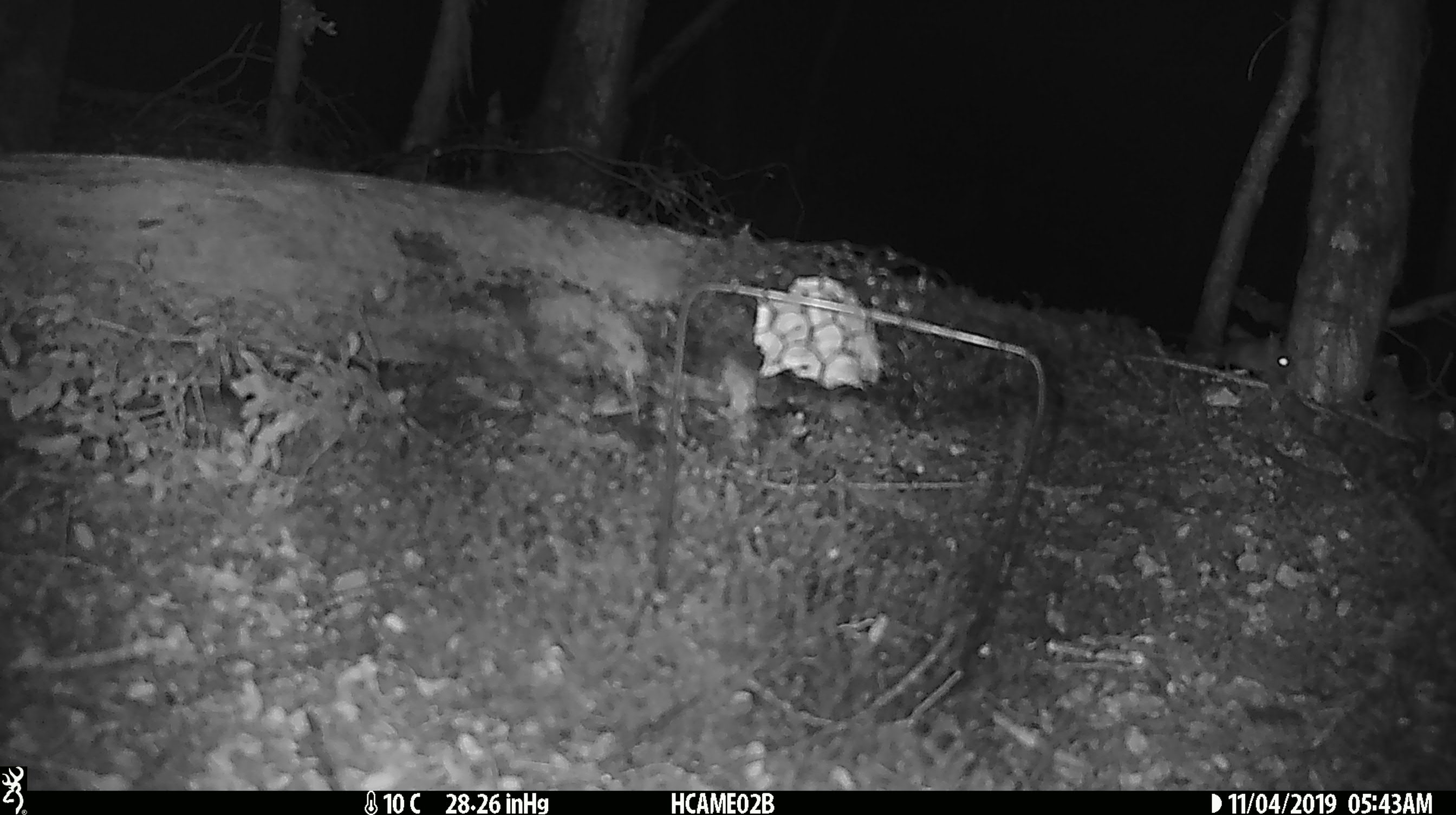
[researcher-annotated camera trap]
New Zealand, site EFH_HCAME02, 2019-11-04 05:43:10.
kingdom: Animalia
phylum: Chordata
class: Mammalia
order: Rodentia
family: Muridae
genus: Mus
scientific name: Mus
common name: mouse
Mouse (Mus).